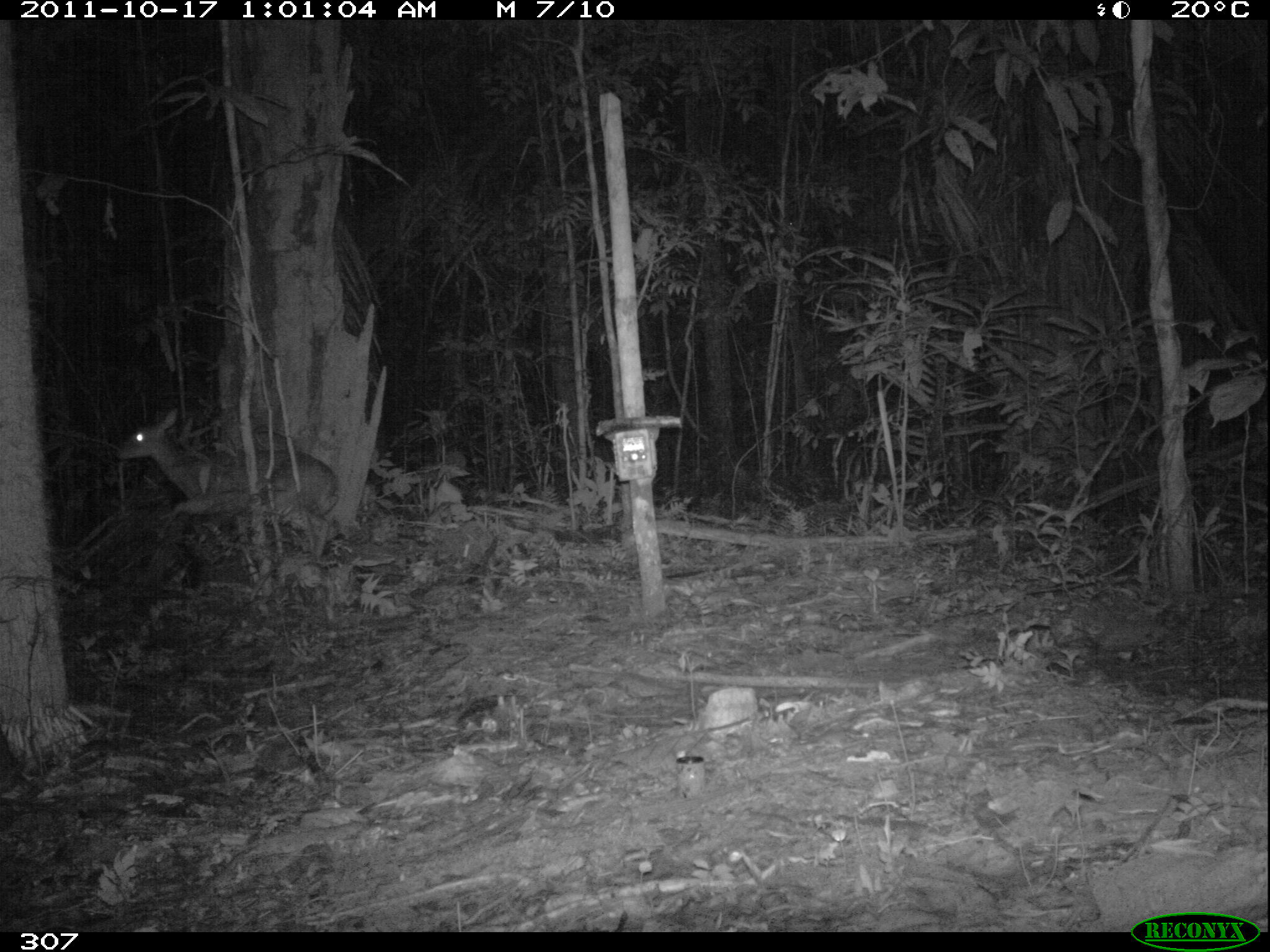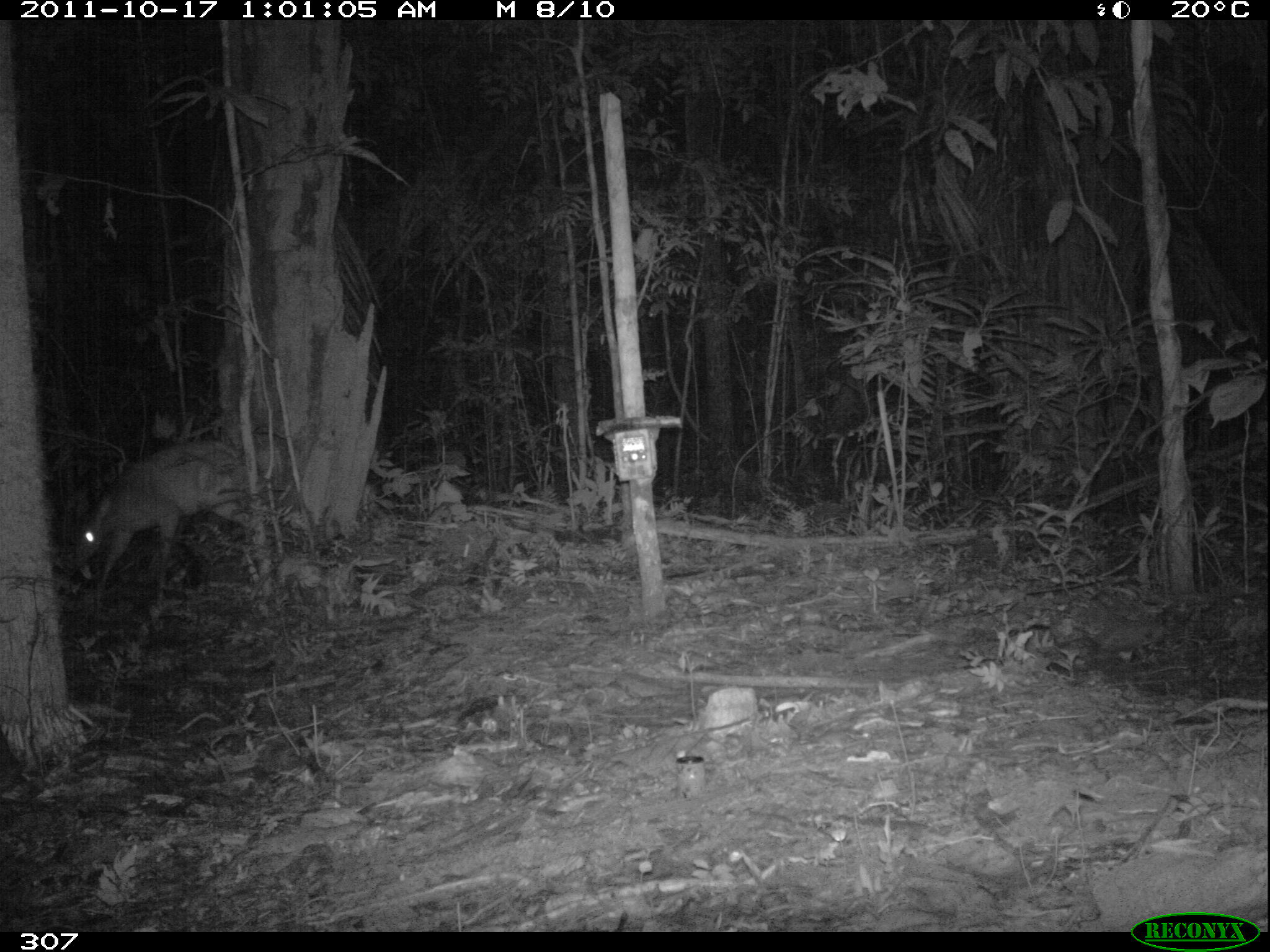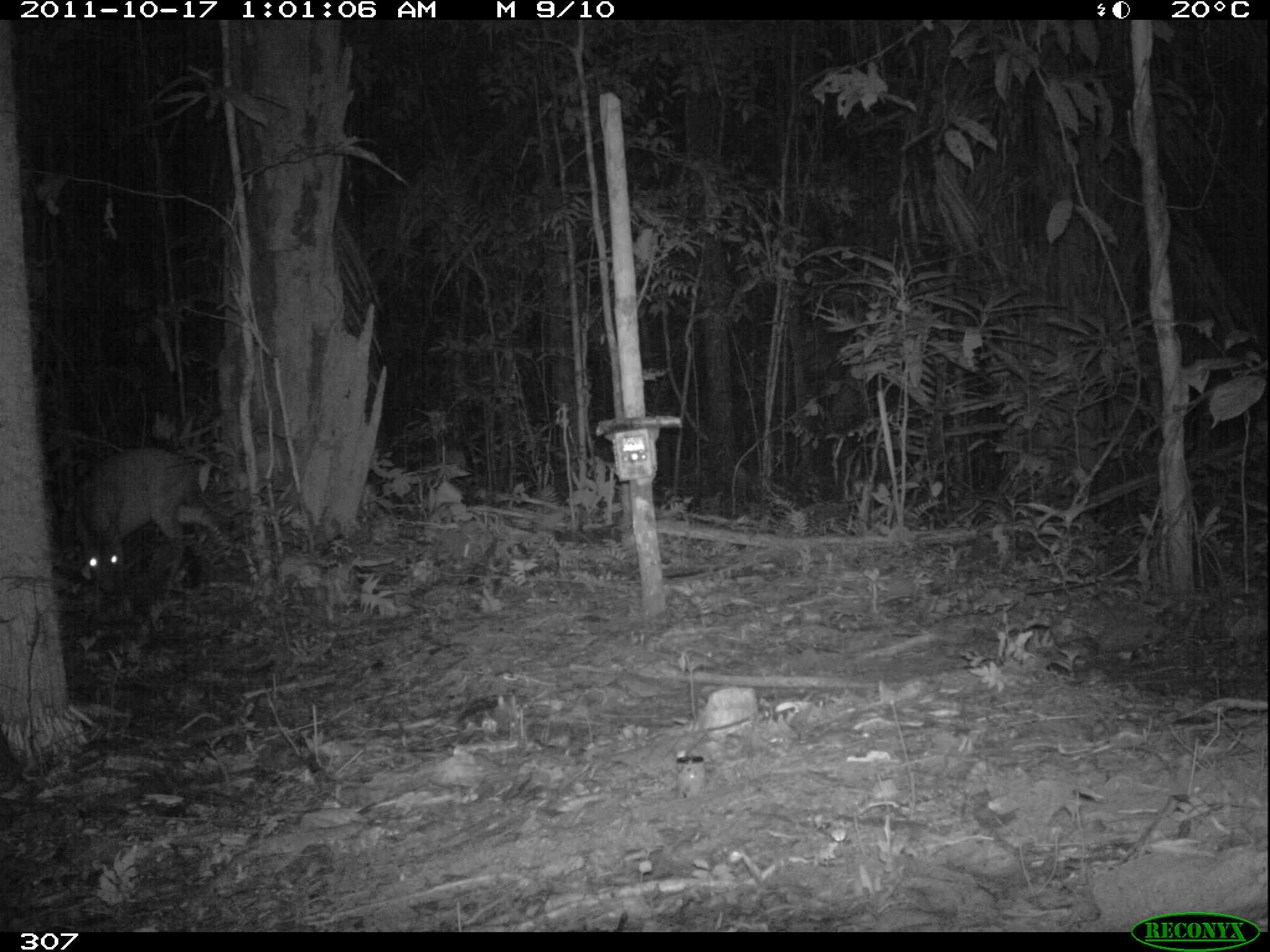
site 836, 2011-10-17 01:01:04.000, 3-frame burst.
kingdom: Animalia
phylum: Chordata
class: Mammalia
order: Artiodactyla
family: Cervidae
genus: Mazama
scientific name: Mazama americana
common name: red brocket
Mazama americana (red brocket).